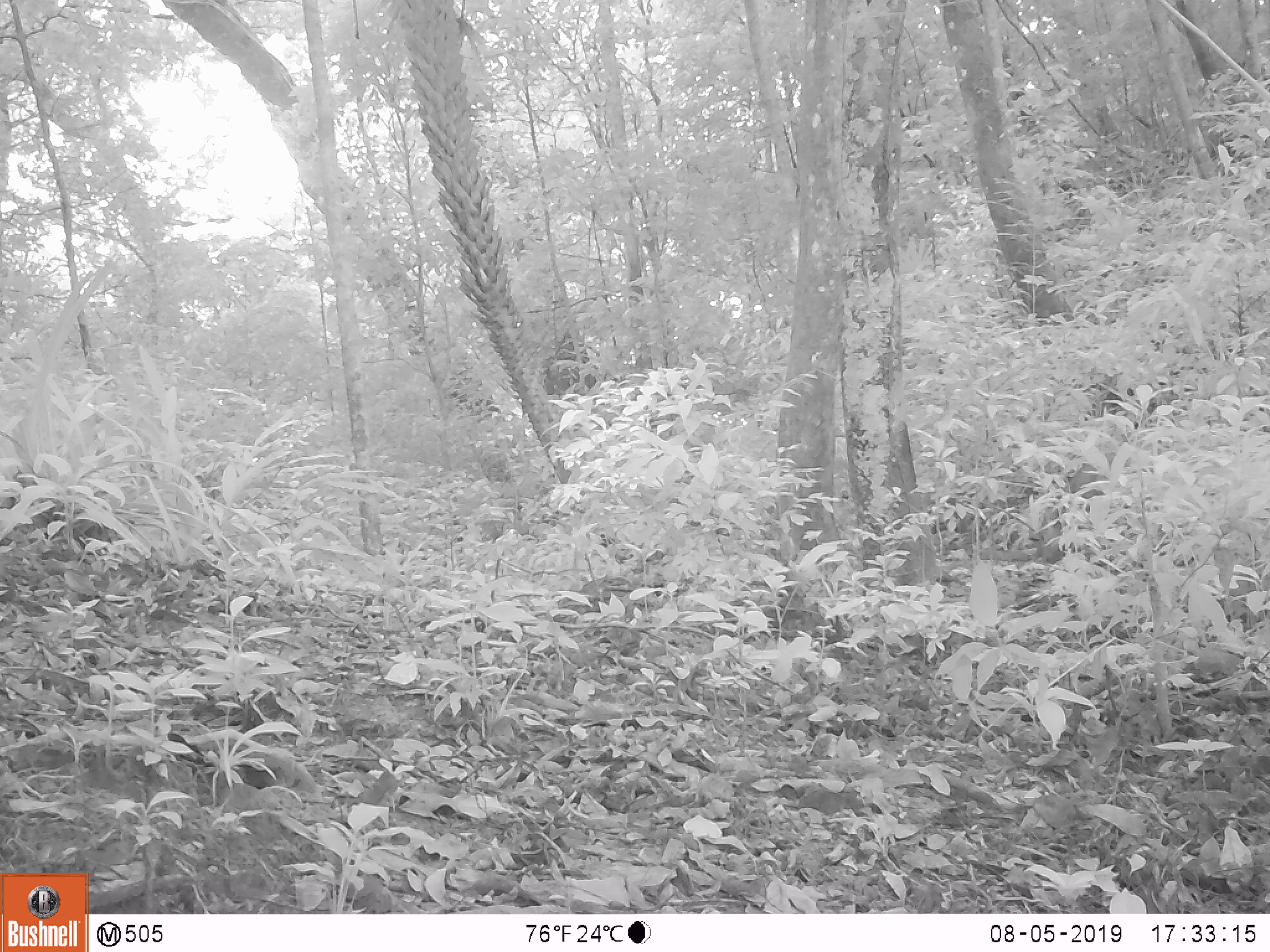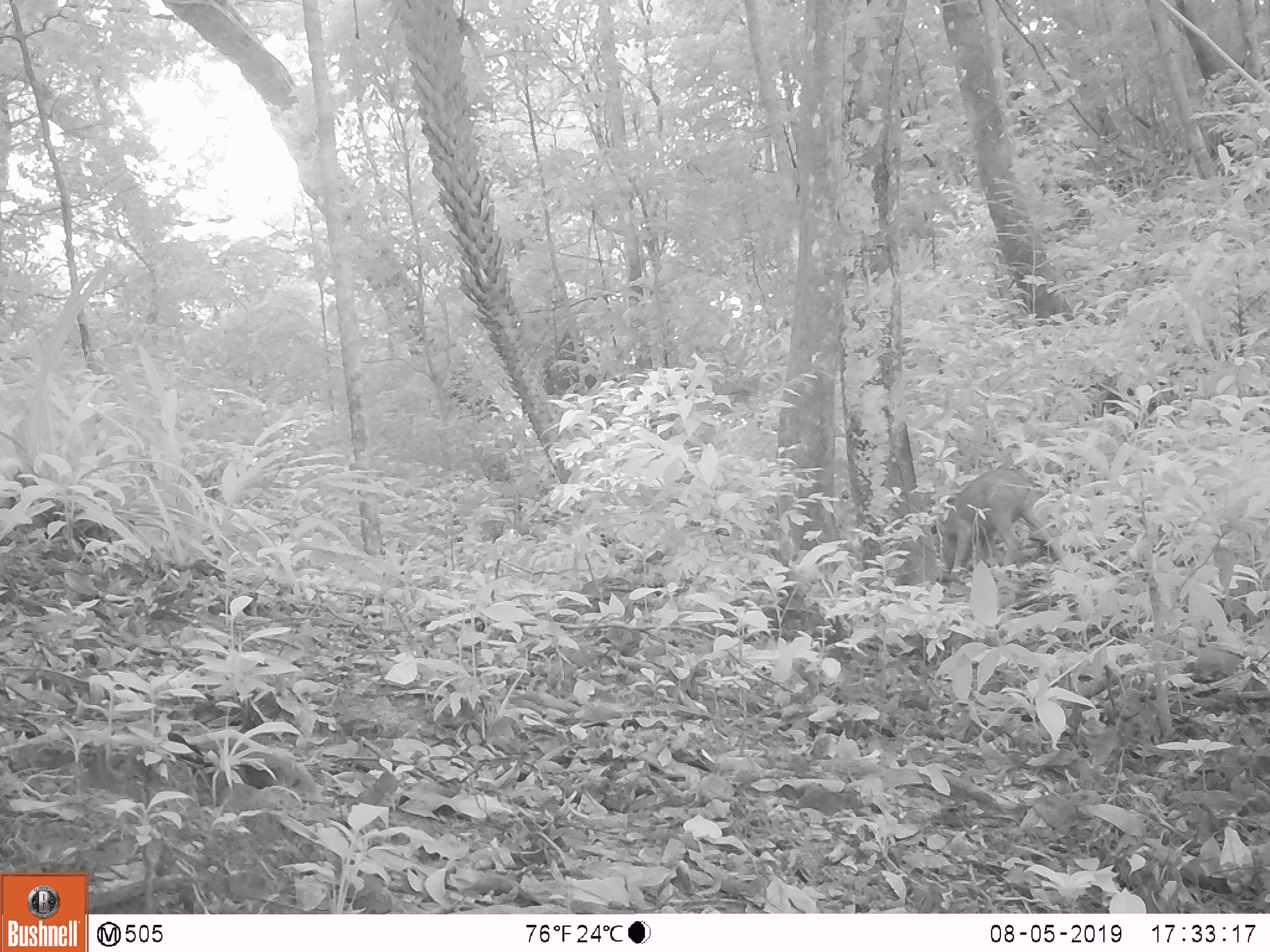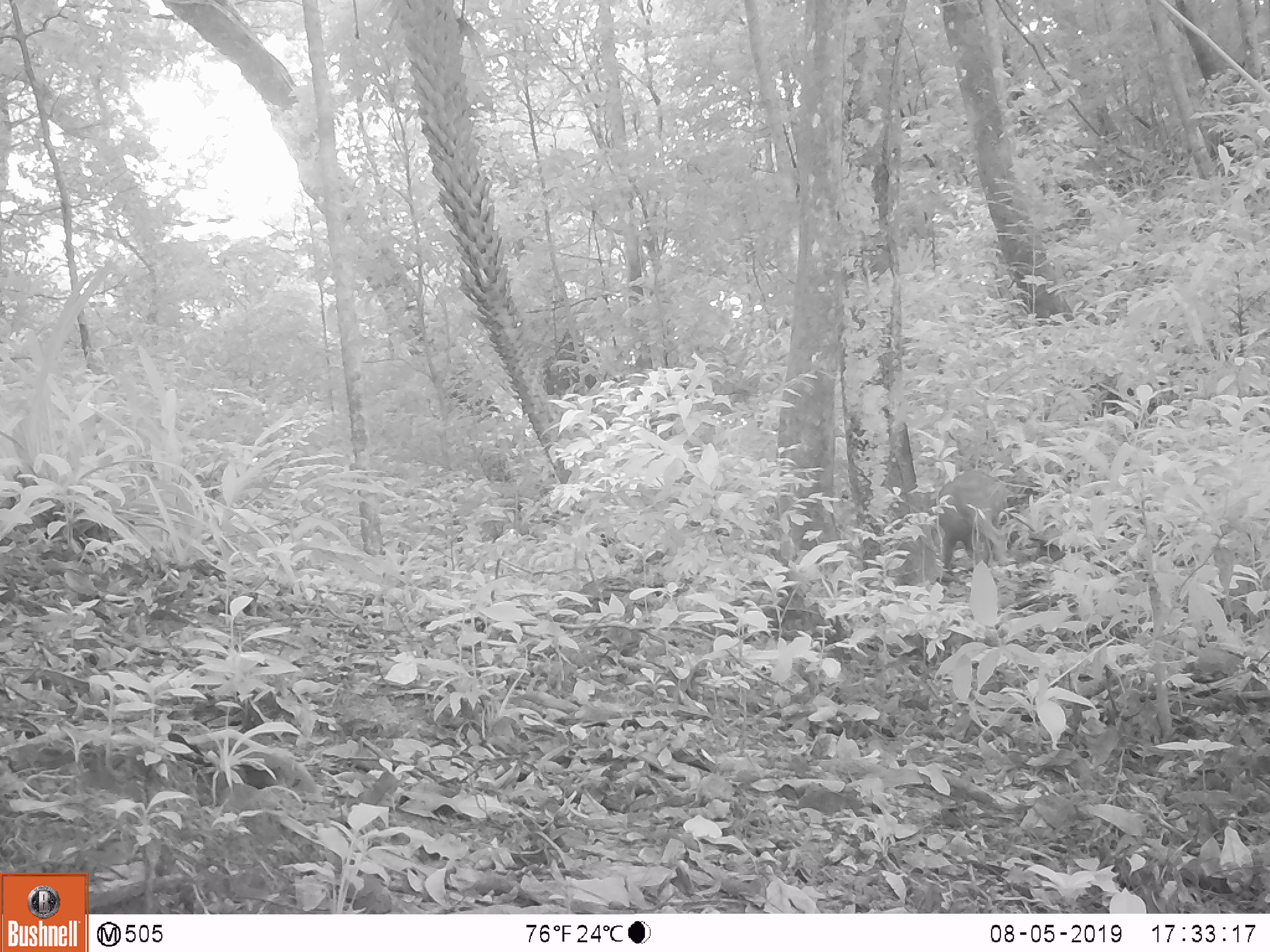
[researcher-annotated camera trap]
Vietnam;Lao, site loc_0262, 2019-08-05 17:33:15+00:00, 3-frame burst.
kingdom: Animalia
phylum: Chordata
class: Mammalia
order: Artiodactyla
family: Suidae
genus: Sus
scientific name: Sus scrofa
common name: eurasian wild pig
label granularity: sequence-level